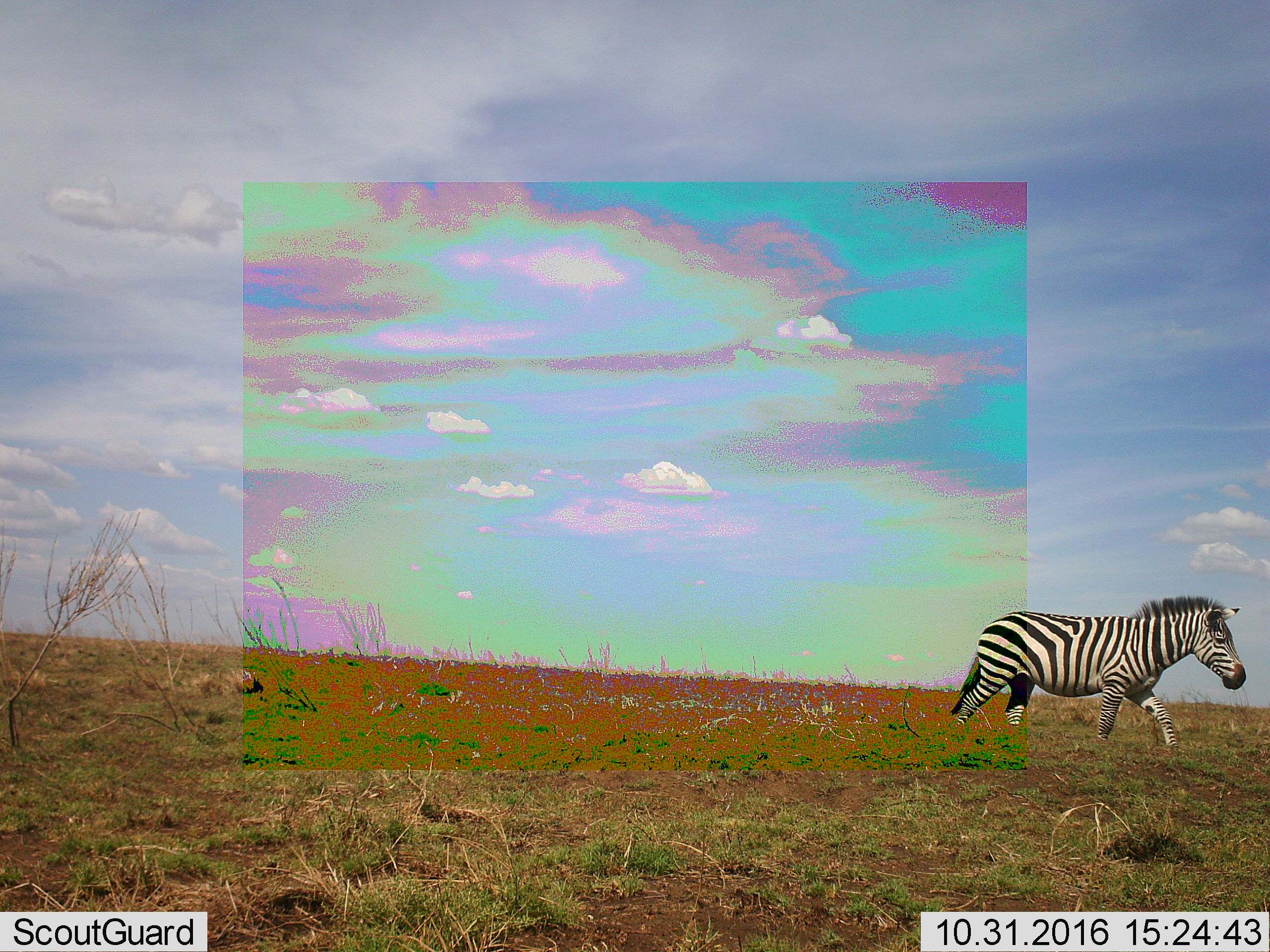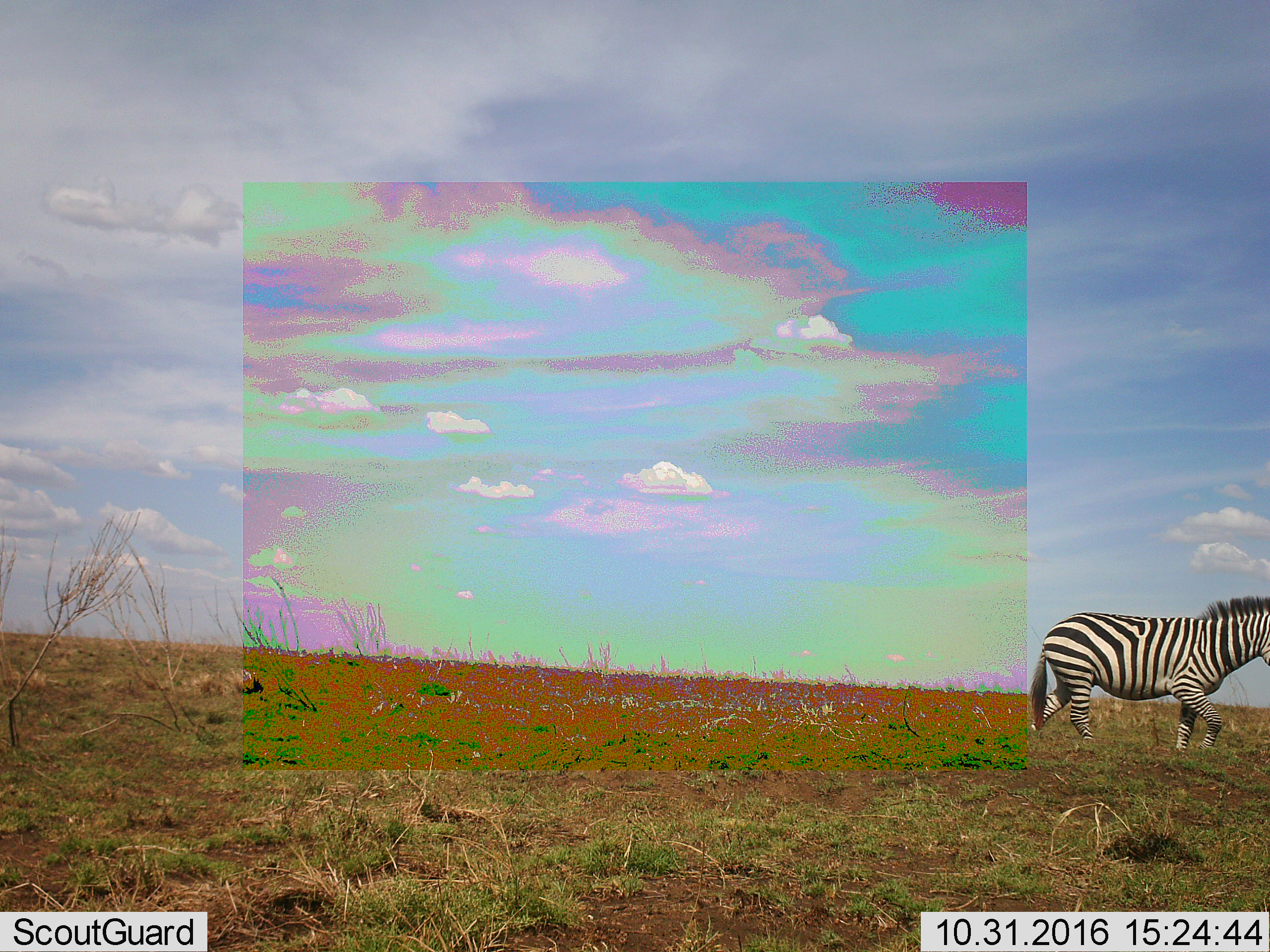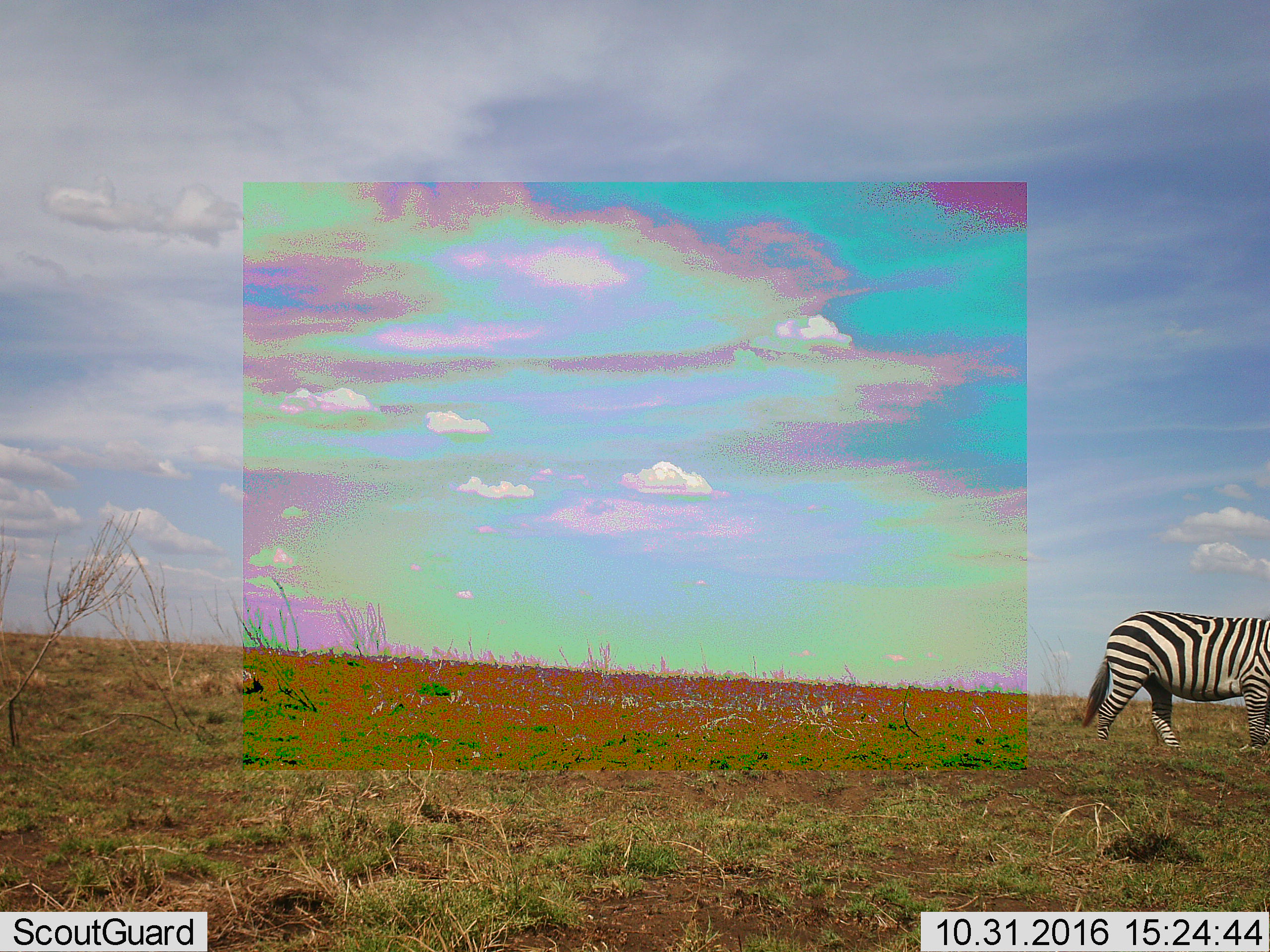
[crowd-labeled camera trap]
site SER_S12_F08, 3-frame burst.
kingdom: Animalia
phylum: Chordata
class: Mammalia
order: Perissodactyla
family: Equidae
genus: Equus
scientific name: Equus quagga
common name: plains zebra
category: zebraplains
Zebraplains (plains zebra) (Equus quagga), count 1. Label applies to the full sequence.